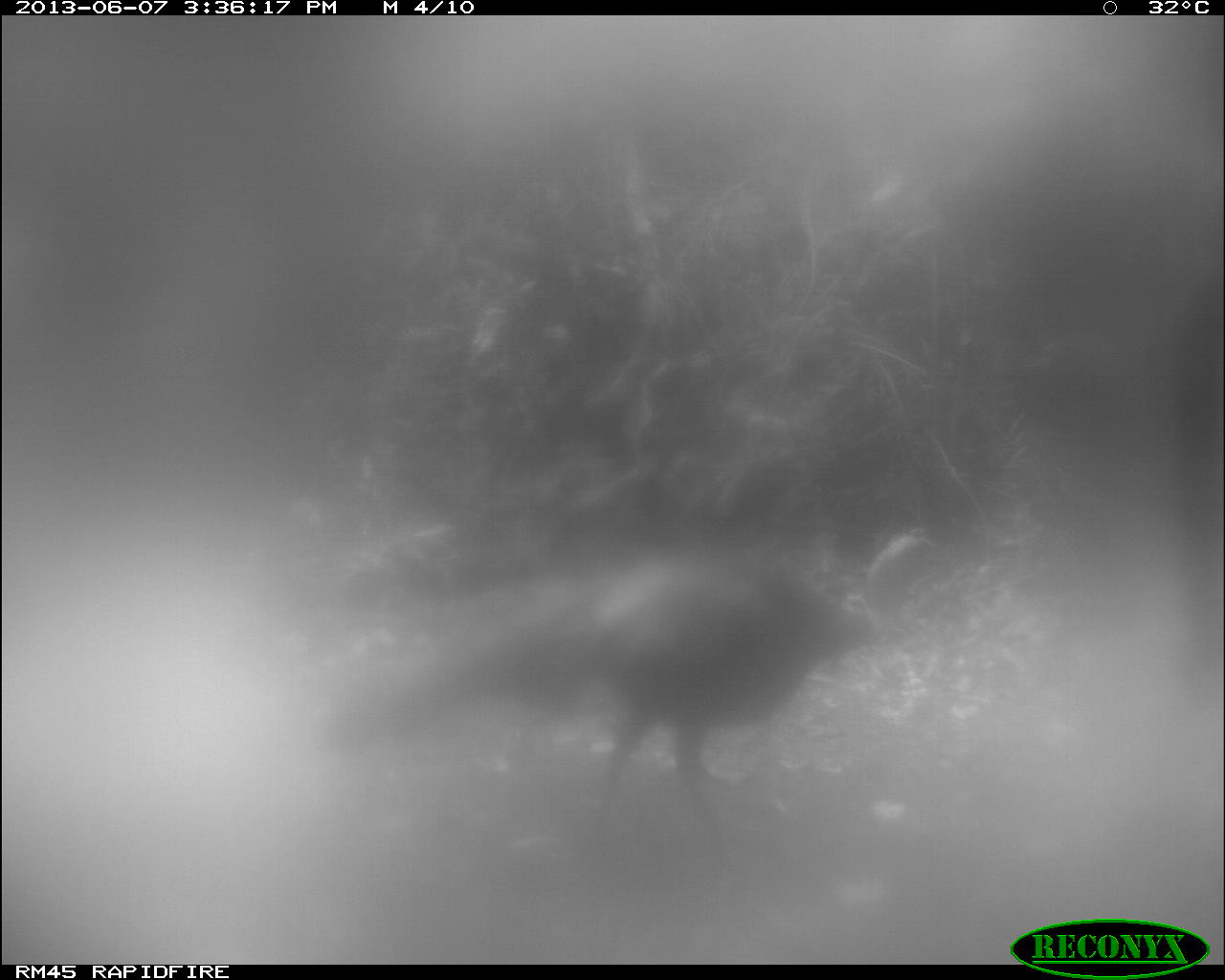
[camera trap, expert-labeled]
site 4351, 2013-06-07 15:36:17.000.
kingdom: Animalia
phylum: Chordata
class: Aves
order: Galliformes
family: Phasianidae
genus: Meleagris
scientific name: Meleagris ocellata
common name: ocellated turkey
Meleagris ocellata (ocellated turkey), count 1, sex male.